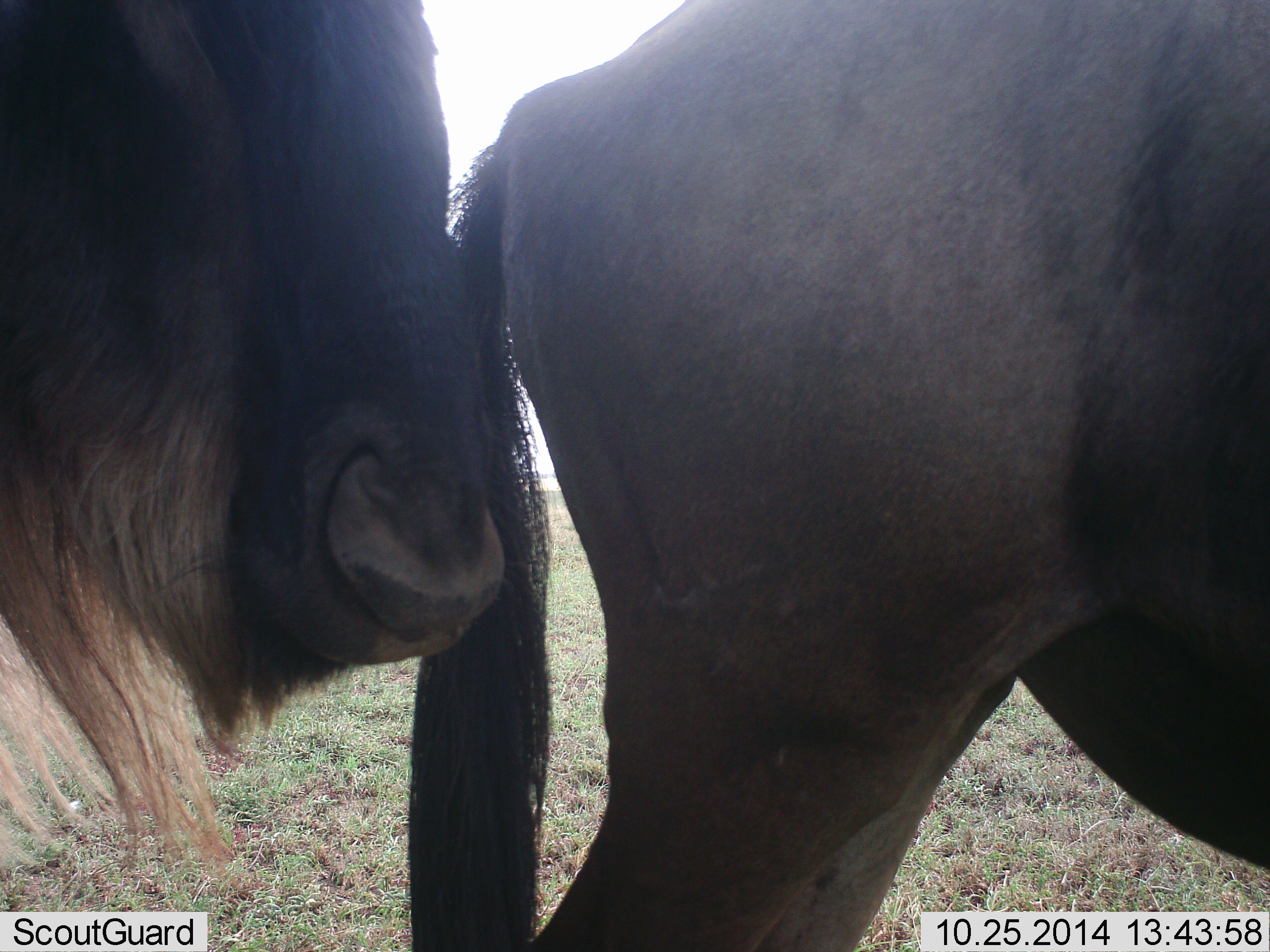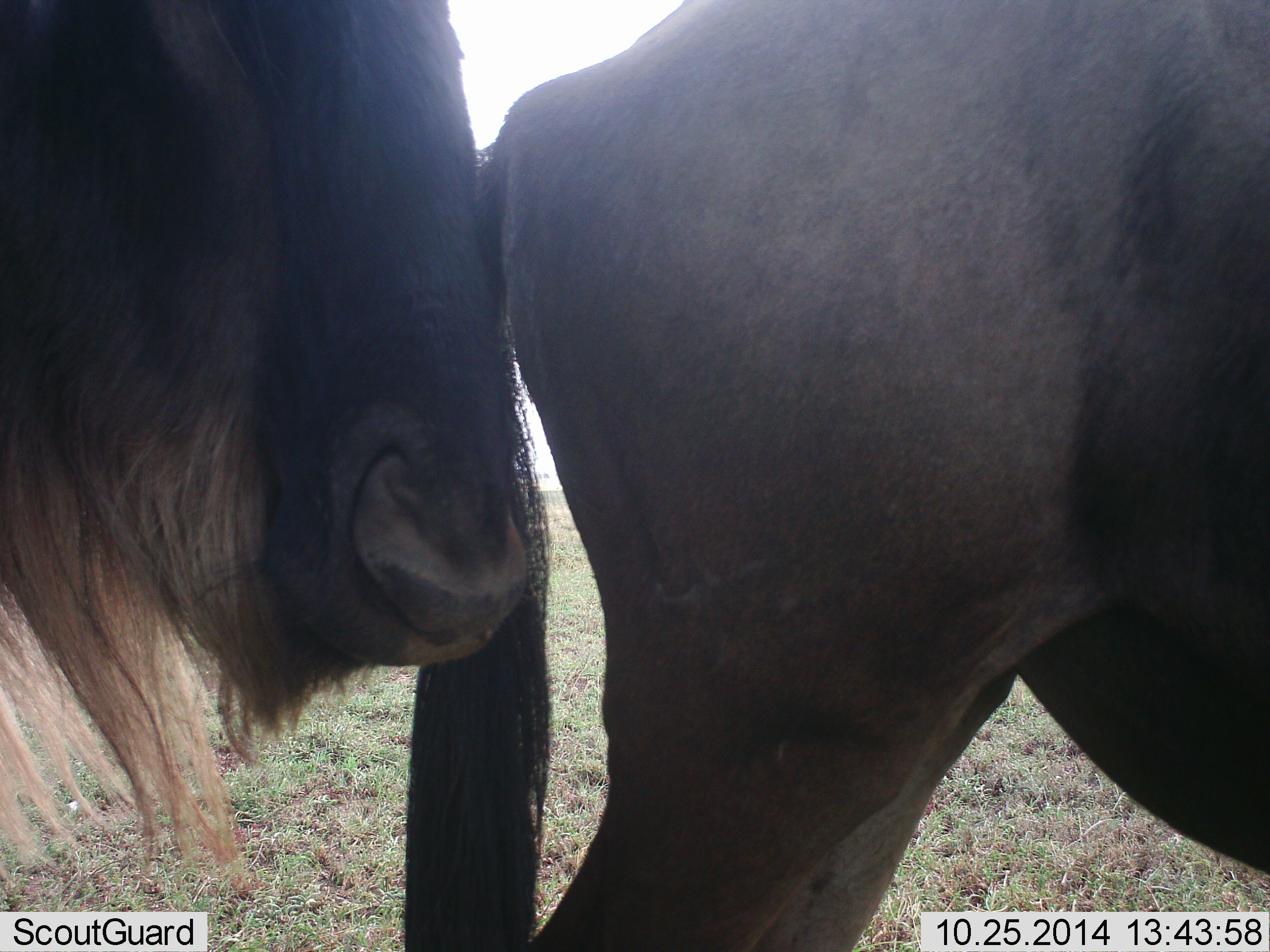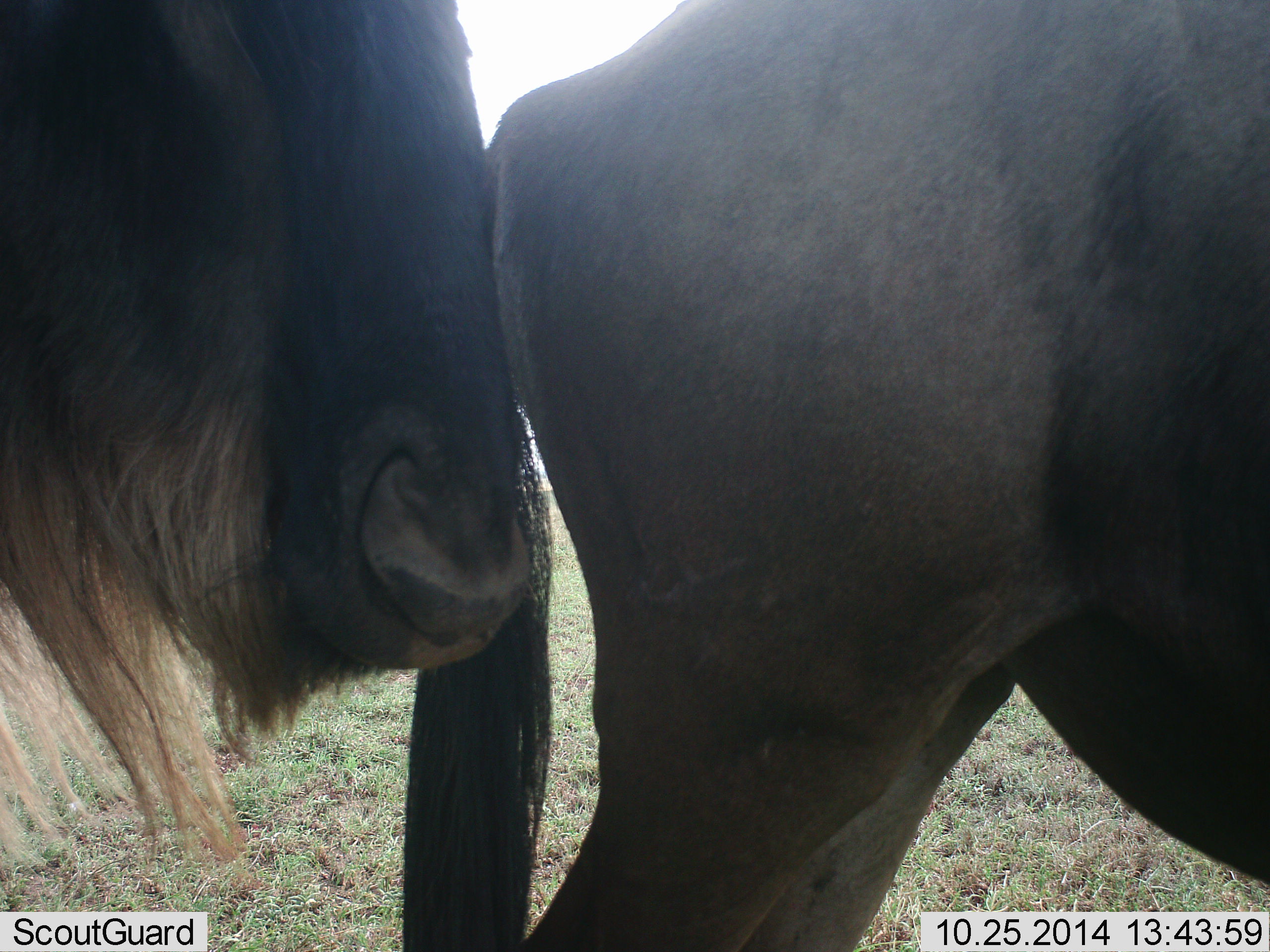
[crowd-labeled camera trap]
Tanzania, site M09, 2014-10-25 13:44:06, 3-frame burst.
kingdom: Animalia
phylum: Chordata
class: Mammalia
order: Artiodactyla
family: Bovidae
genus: Connochaetes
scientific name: Connochaetes taurinus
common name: blue wildebeest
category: wildebeest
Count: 2.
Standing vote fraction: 70%.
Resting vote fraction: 0%.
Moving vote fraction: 40%.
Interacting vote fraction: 10%.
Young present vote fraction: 0%.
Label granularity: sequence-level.